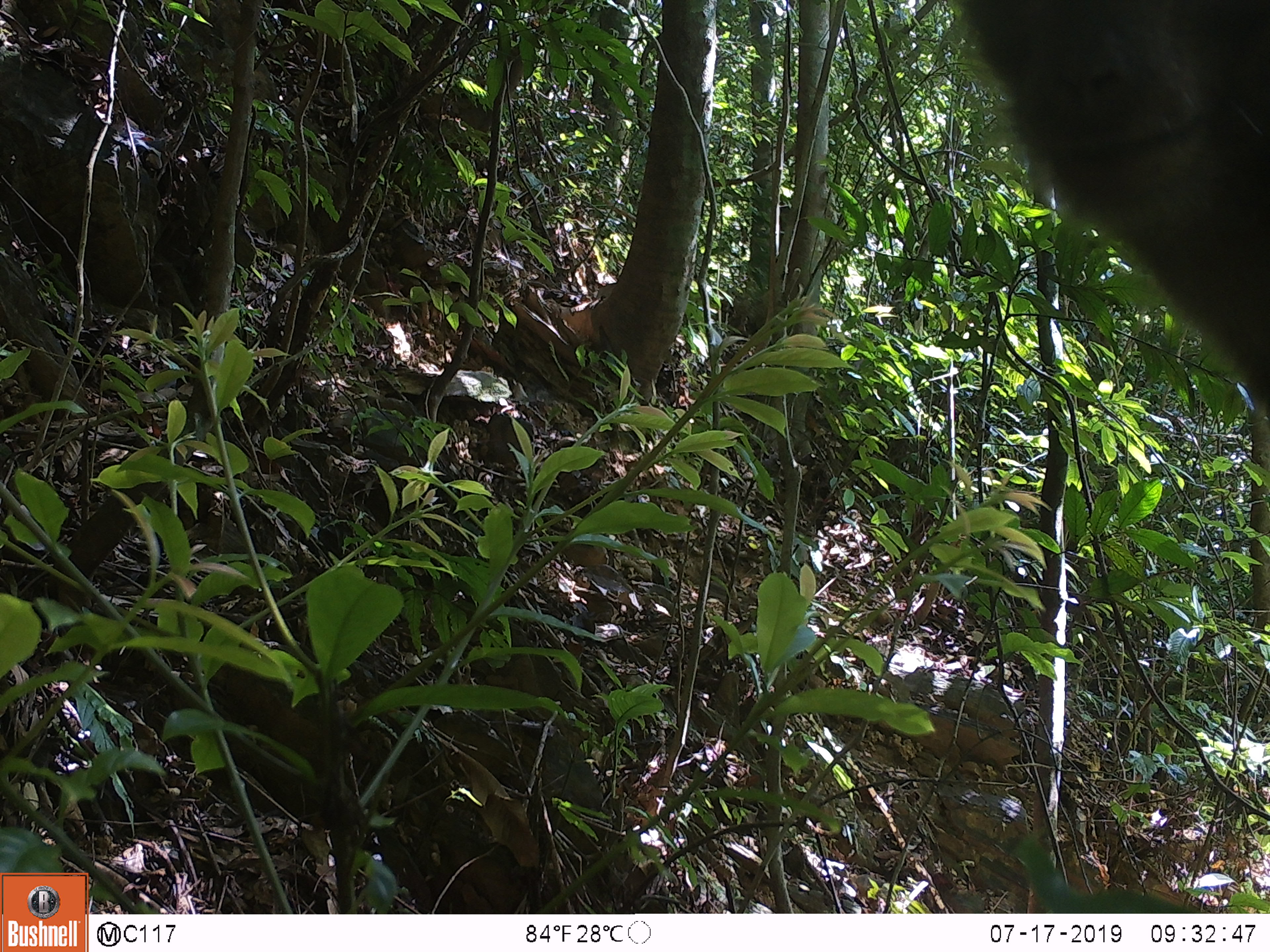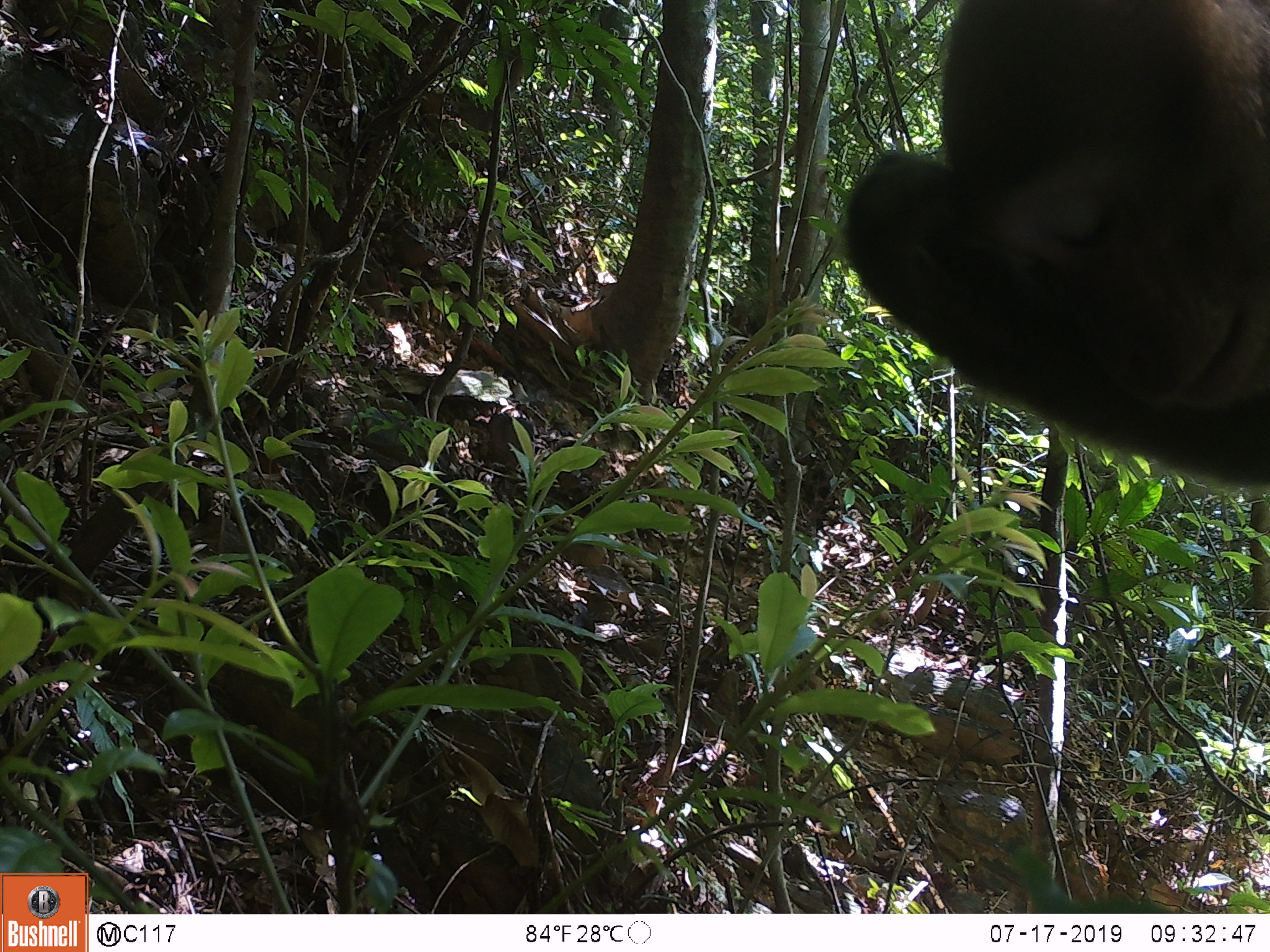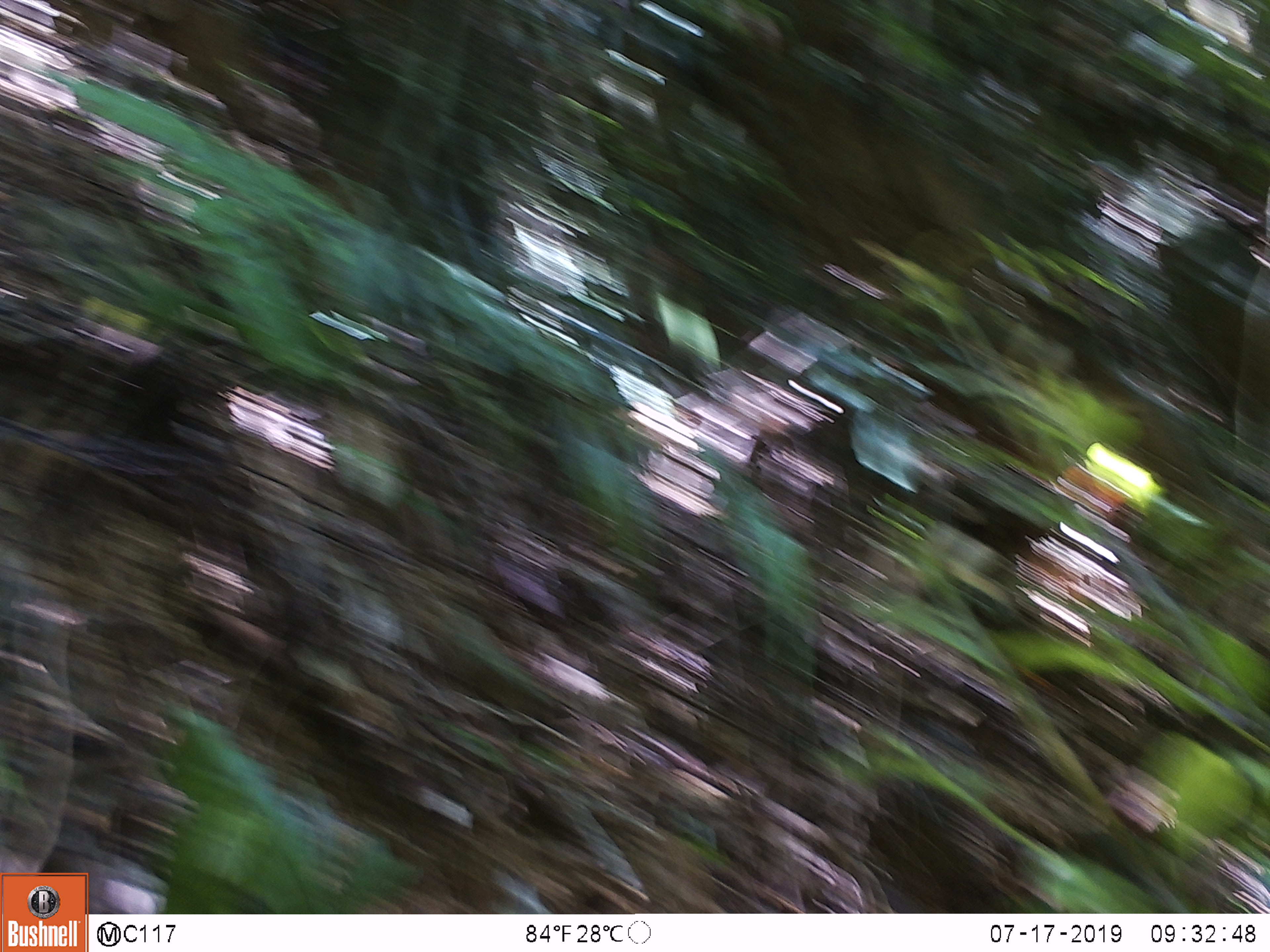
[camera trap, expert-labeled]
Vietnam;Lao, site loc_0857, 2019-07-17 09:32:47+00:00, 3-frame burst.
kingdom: Animalia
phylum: Chordata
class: Mammalia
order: Primates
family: Cercopithecidae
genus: Macaca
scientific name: Macaca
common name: macaque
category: macaque not stump tailed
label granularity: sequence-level